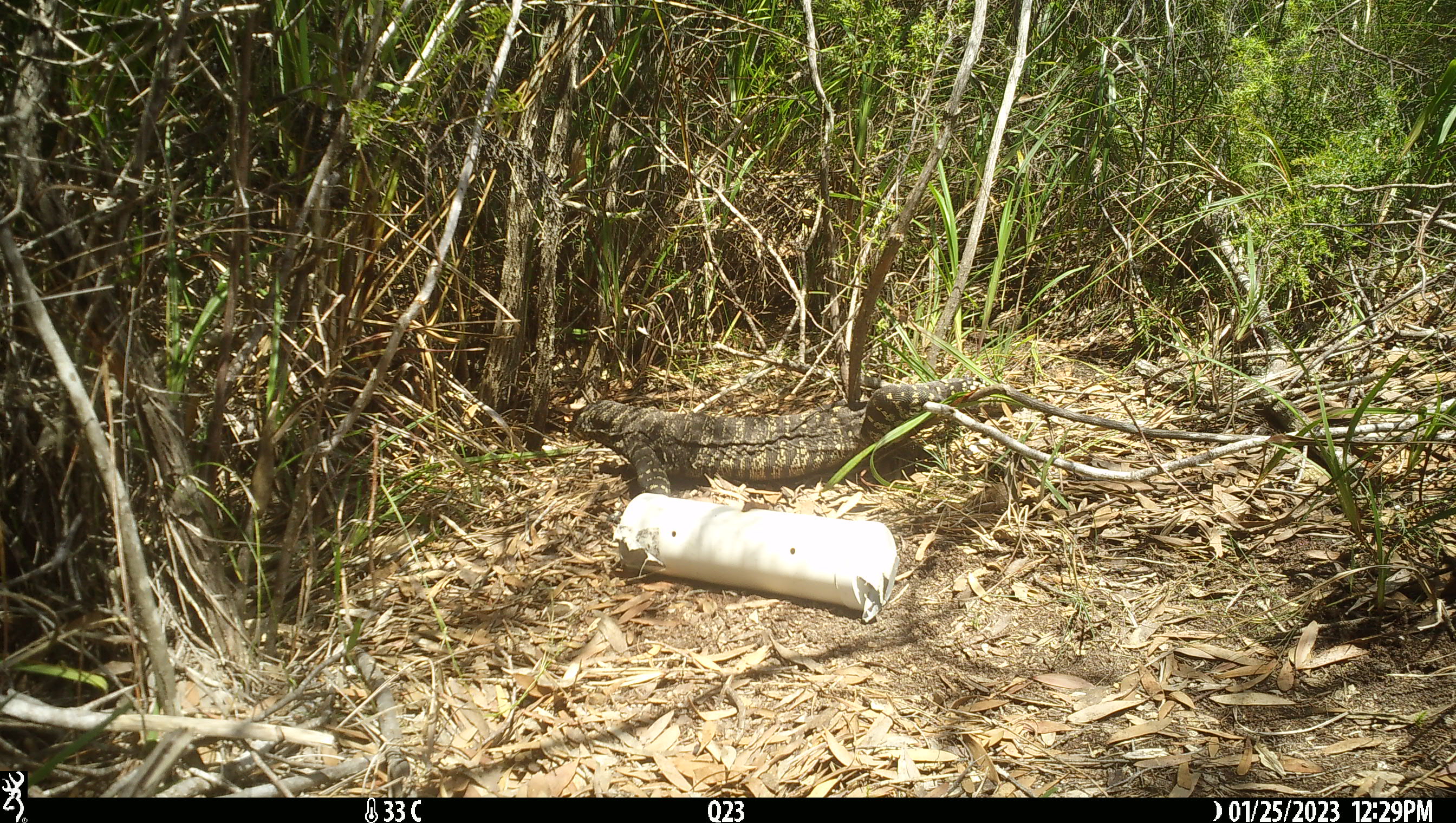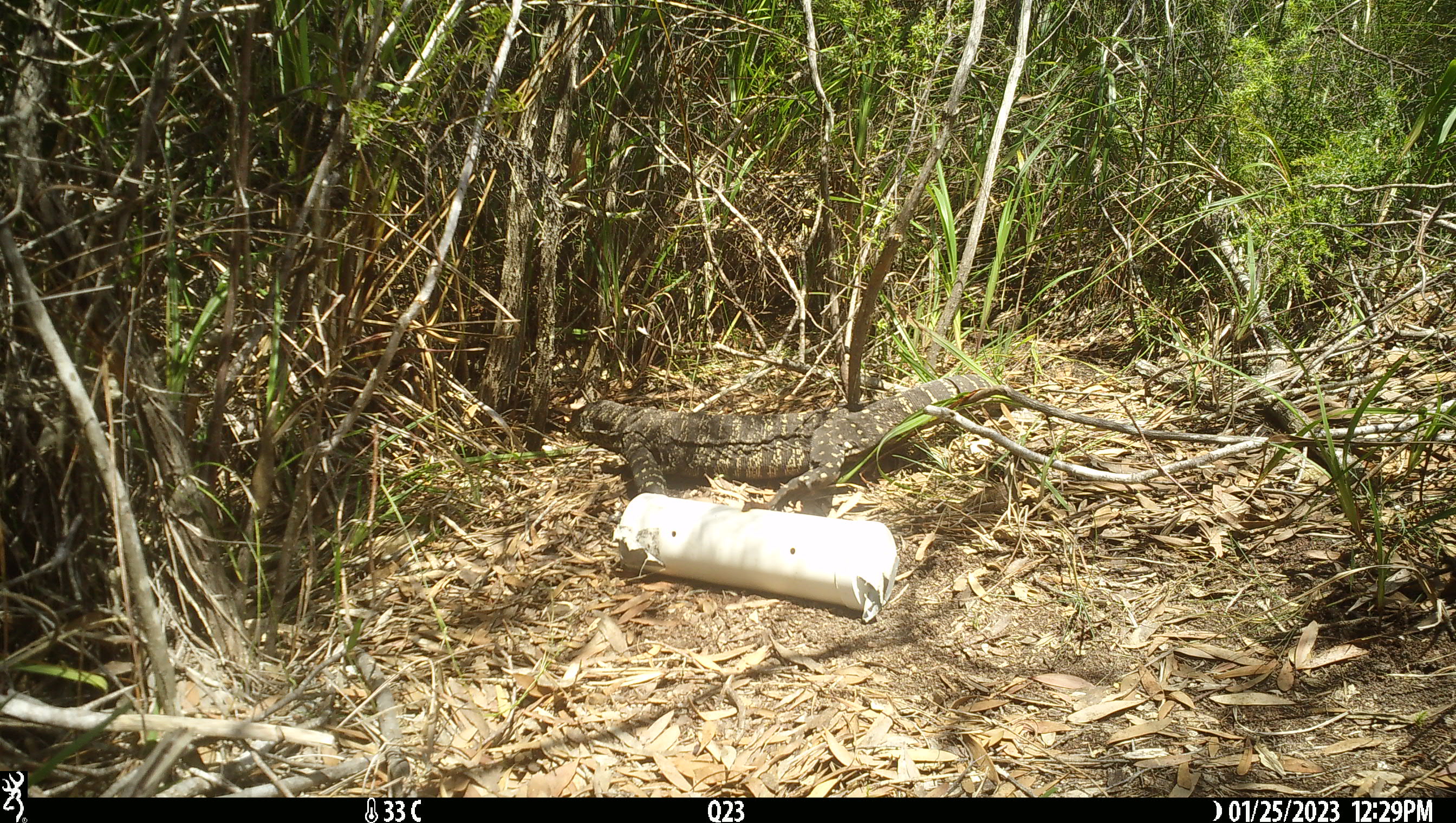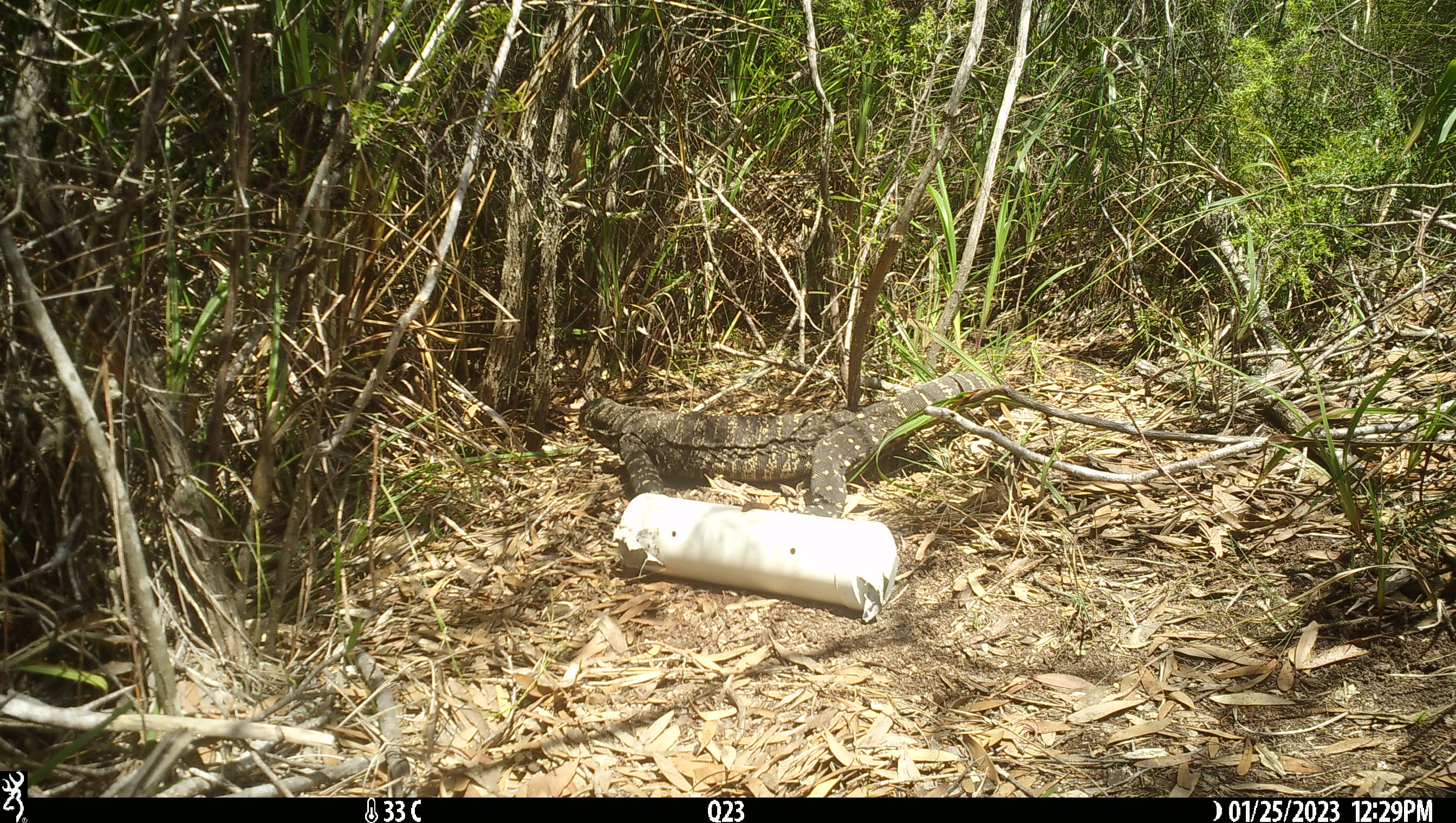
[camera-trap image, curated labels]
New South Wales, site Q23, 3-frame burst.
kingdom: Animalia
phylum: Chordata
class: Reptilia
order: Squamata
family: Varanidae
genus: Varanus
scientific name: Varanus varius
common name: lace monitor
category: goanna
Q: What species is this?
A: Goanna (lace monitor) (Varanus varius).